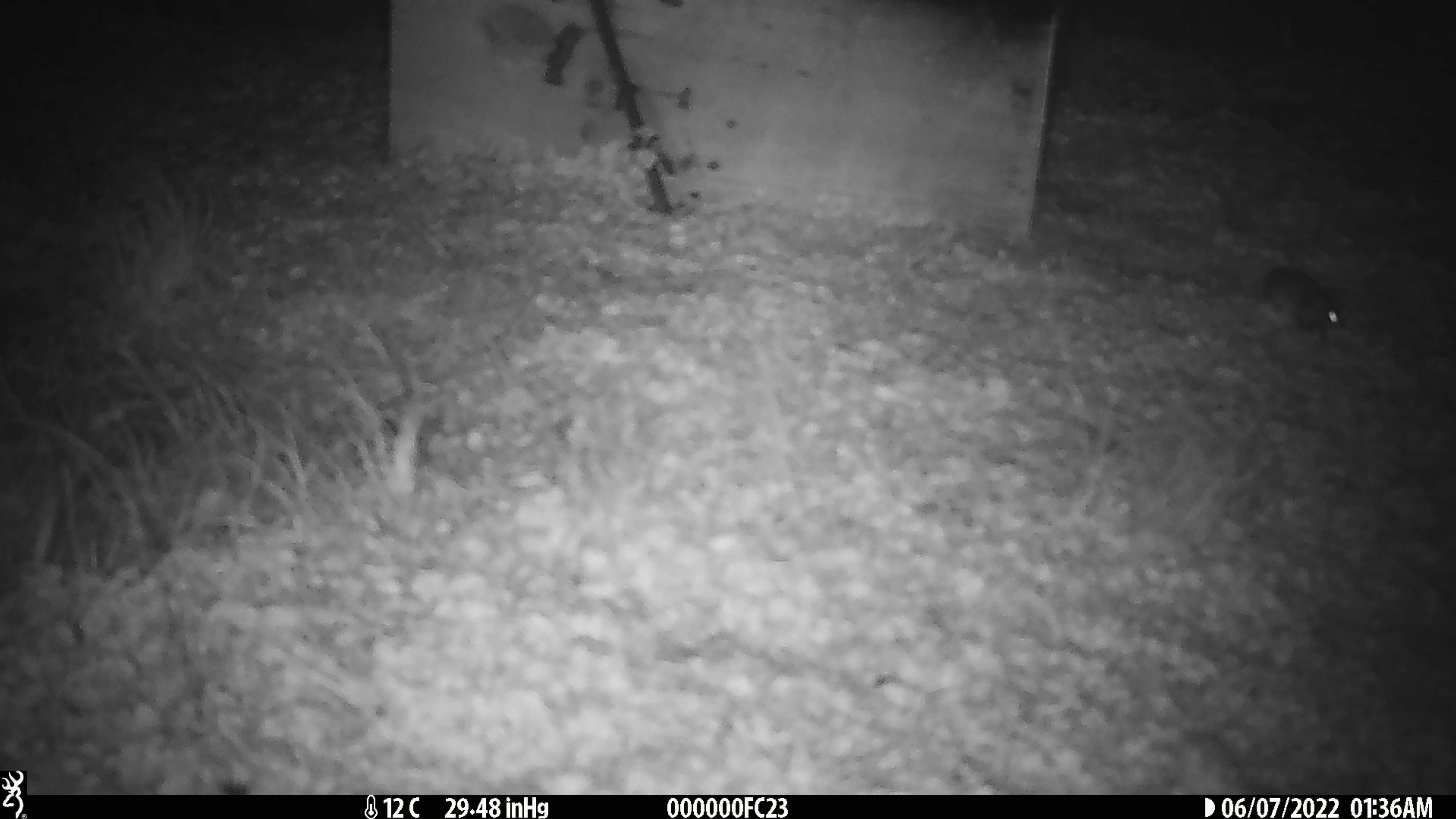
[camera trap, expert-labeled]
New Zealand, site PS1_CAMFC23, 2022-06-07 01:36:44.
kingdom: Animalia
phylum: Chordata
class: Mammalia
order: Rodentia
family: Muridae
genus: Mus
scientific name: Mus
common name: mouse